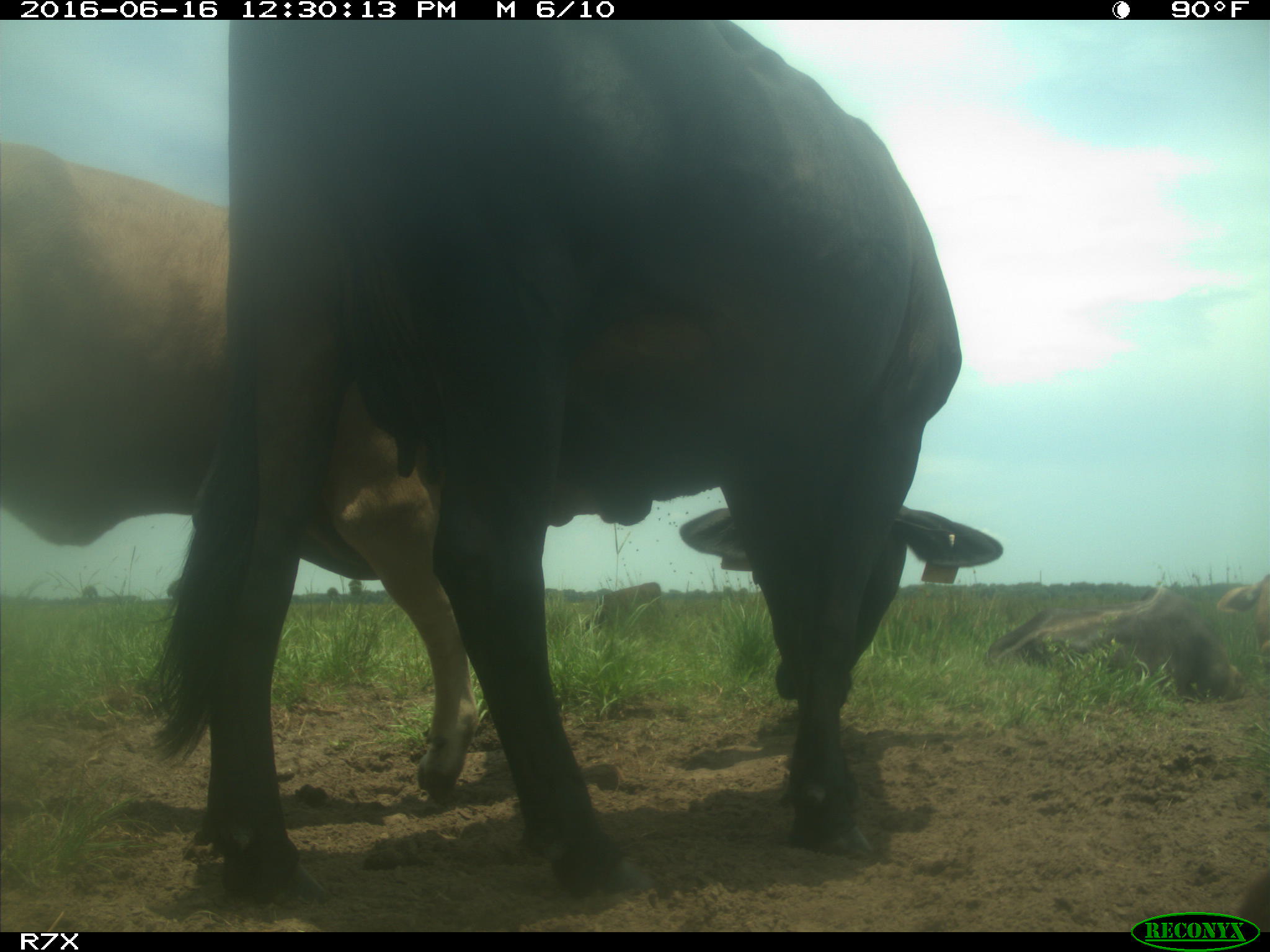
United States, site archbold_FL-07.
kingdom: Animalia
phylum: Chordata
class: Mammalia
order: Artiodactyla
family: Bovidae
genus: Bos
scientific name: Bos taurus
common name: domestic cow